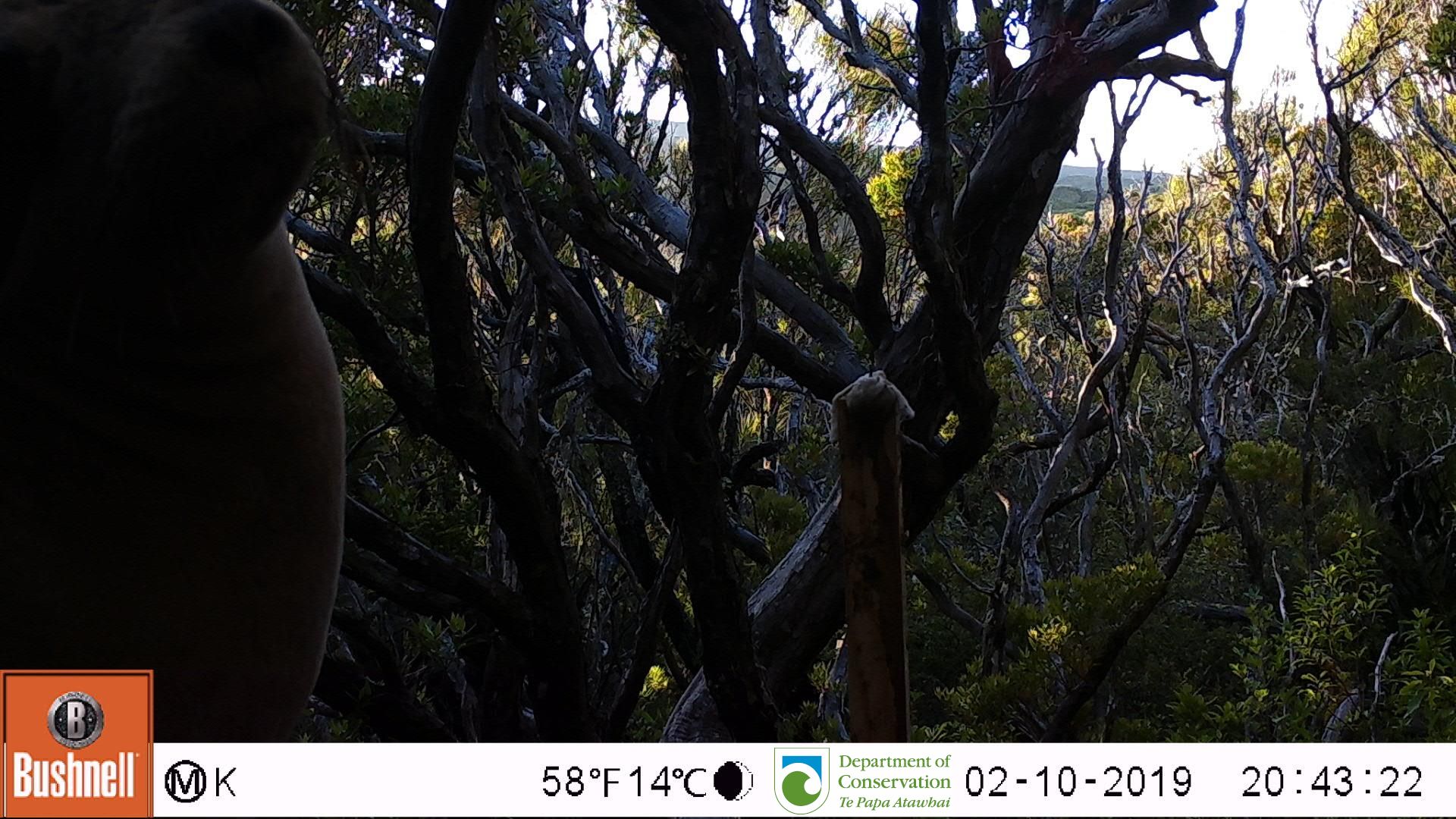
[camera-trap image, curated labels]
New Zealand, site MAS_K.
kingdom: Animalia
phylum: Chordata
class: Mammalia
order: Carnivora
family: Otariidae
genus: Phocarctos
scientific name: Phocarctos hookeri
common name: new zealand sea lion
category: sealion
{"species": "sealion (new zealand sea lion) (Phocarctos hookeri)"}